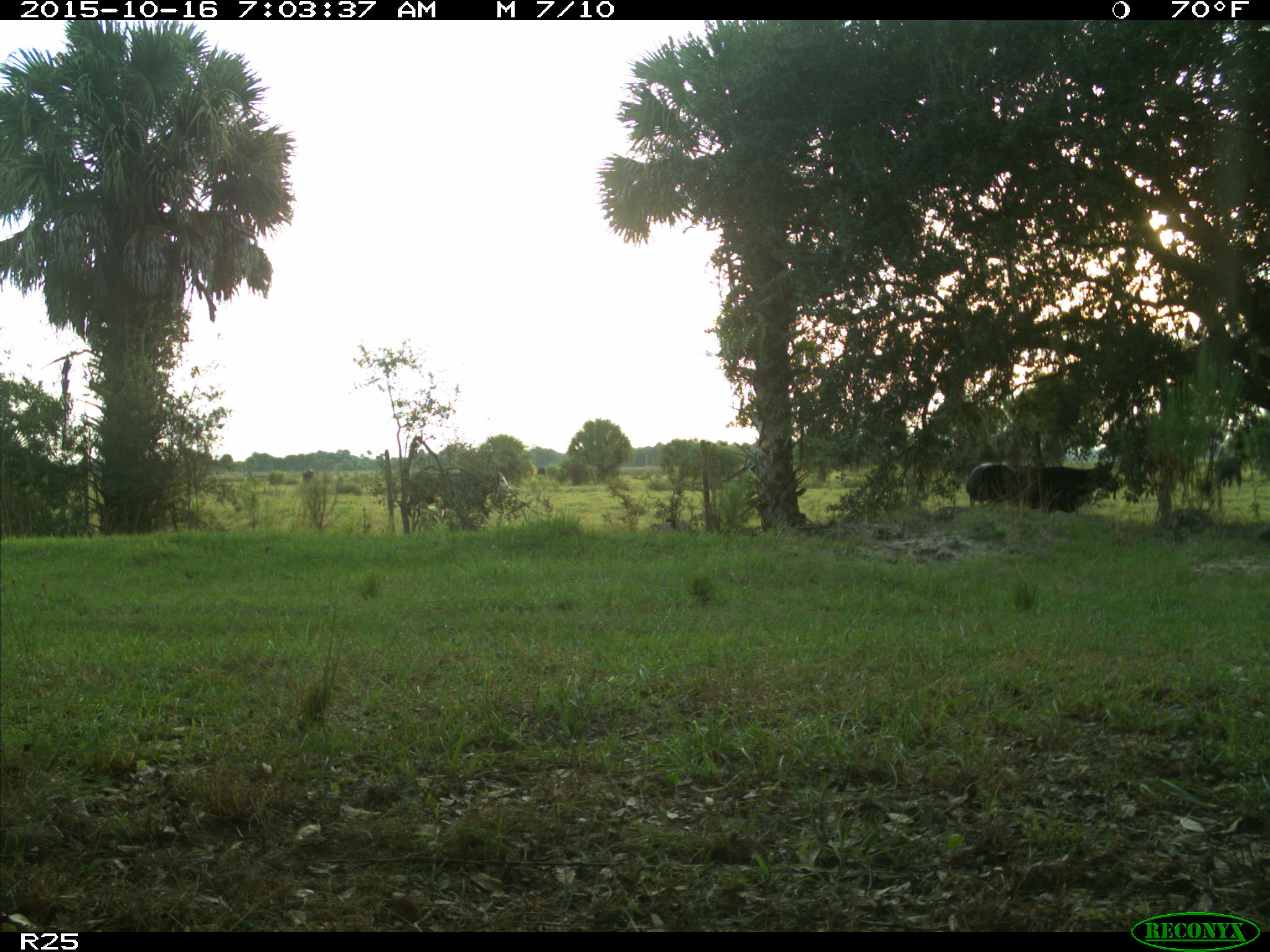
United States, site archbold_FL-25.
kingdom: Animalia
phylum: Chordata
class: Mammalia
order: Artiodactyla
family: Bovidae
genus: Bos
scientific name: Bos taurus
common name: domestic cow